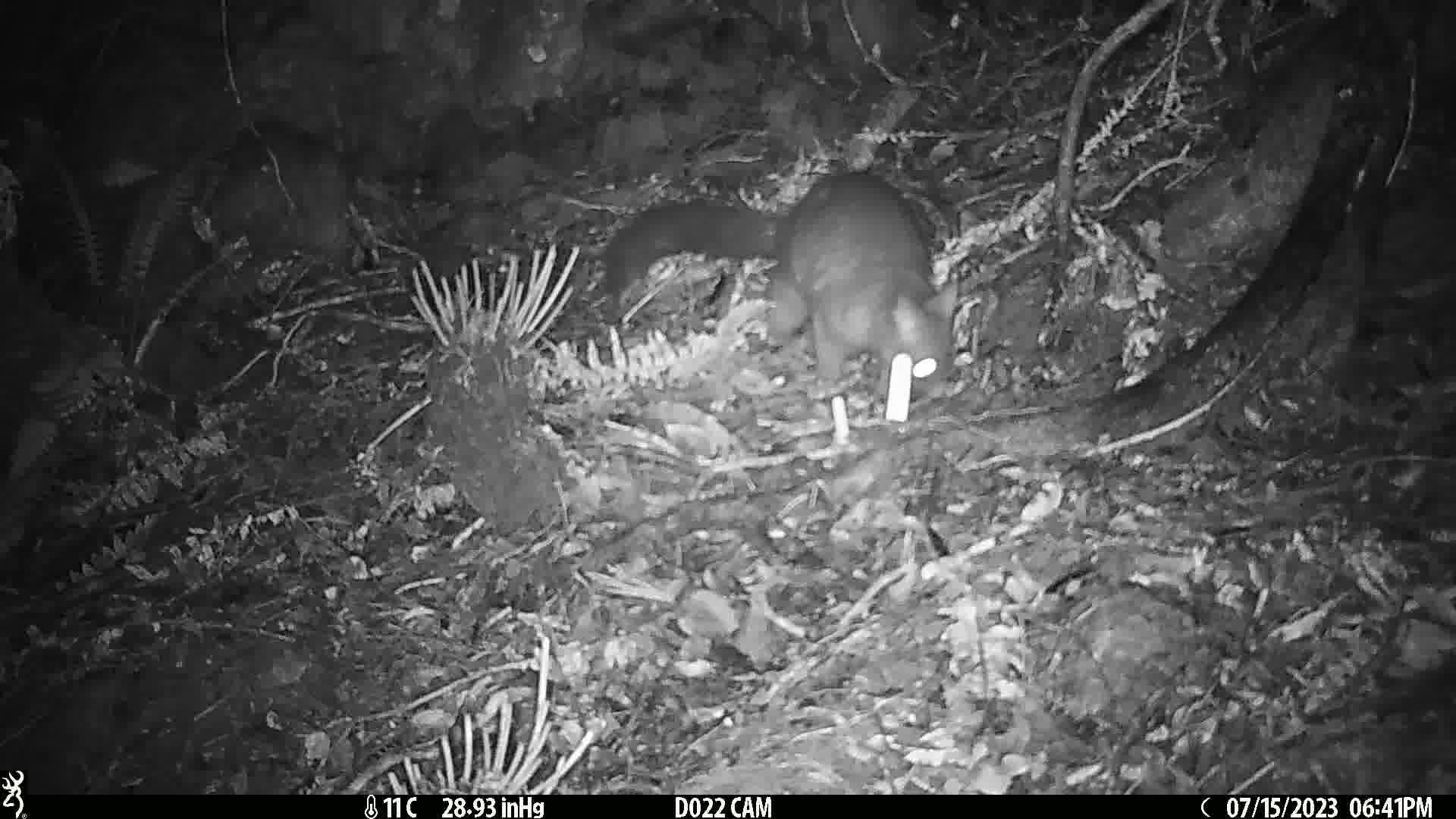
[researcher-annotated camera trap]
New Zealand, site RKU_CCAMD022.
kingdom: Animalia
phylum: Chordata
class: Mammalia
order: Diprotodontia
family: Phalangeridae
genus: Trichosurus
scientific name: Trichosurus vulpecula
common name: common brushtail possum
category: possum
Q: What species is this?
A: Possum (common brushtail possum) (Trichosurus vulpecula).